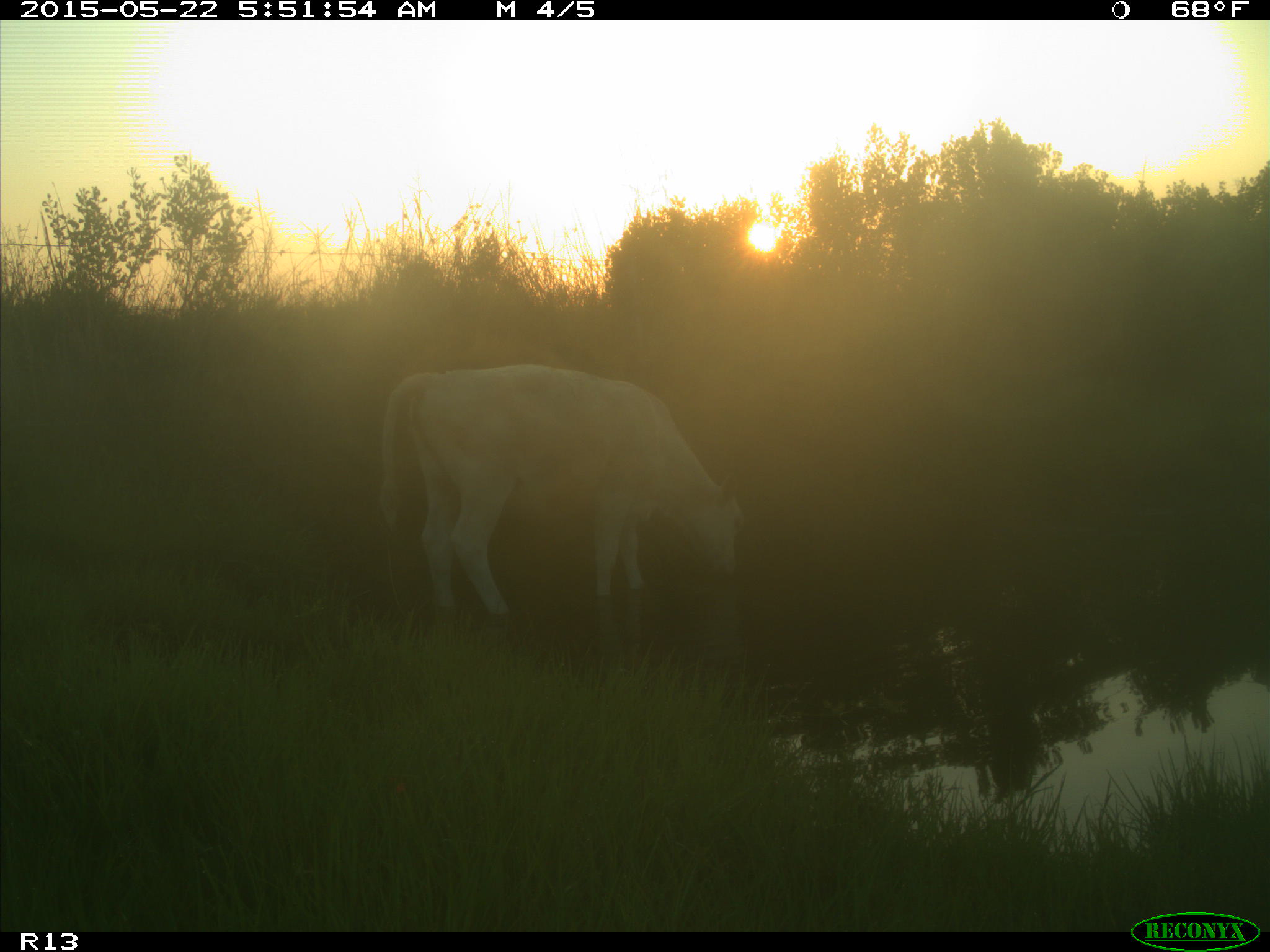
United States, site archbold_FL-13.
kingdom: Animalia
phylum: Chordata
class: Mammalia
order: Artiodactyla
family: Bovidae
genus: Bos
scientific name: Bos taurus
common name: domestic cow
Bos taurus (domestic cow).